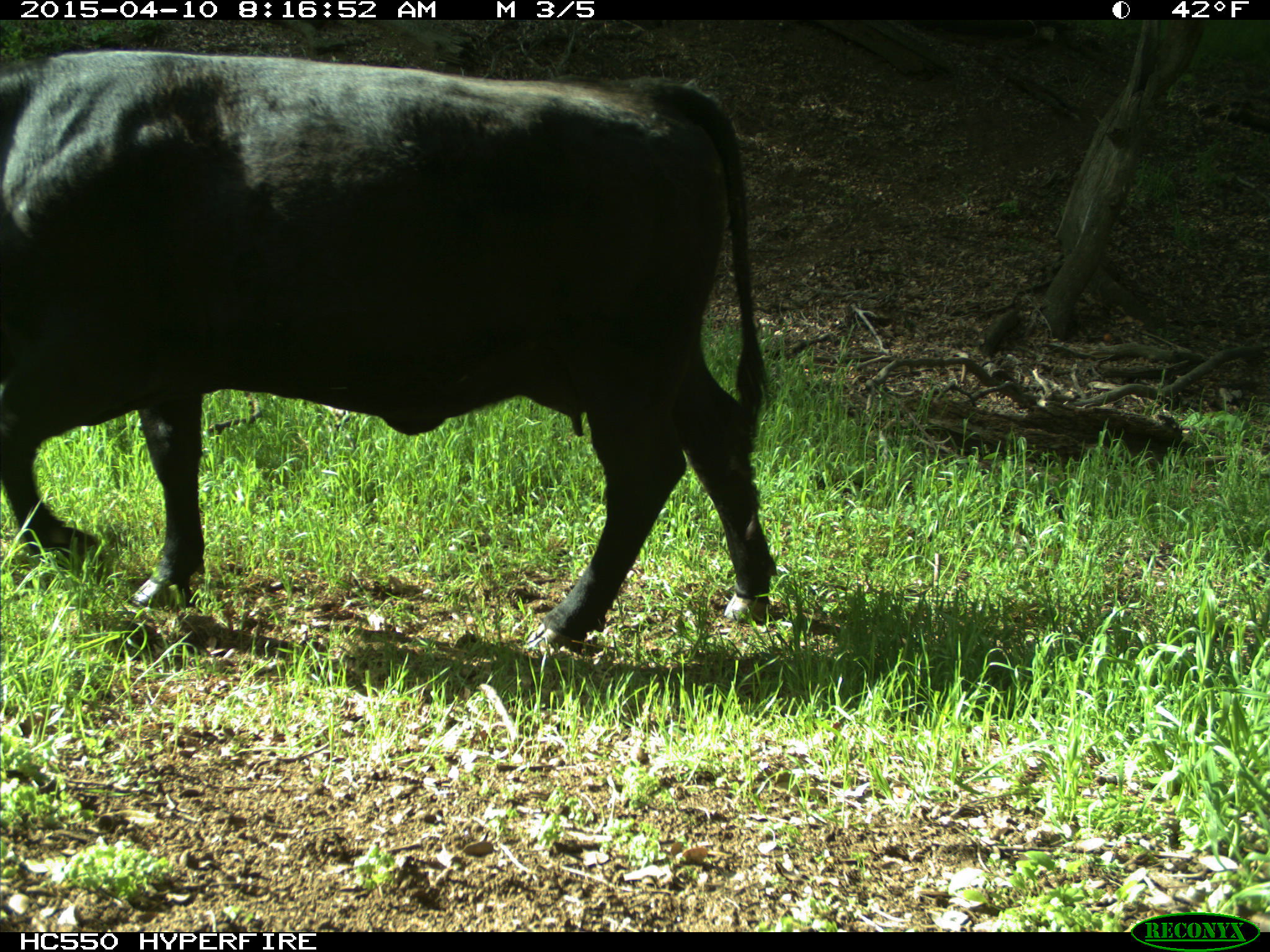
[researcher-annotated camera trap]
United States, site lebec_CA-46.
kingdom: Animalia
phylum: Chordata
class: Mammalia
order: Artiodactyla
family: Bovidae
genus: Bos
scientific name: Bos taurus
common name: domestic cow